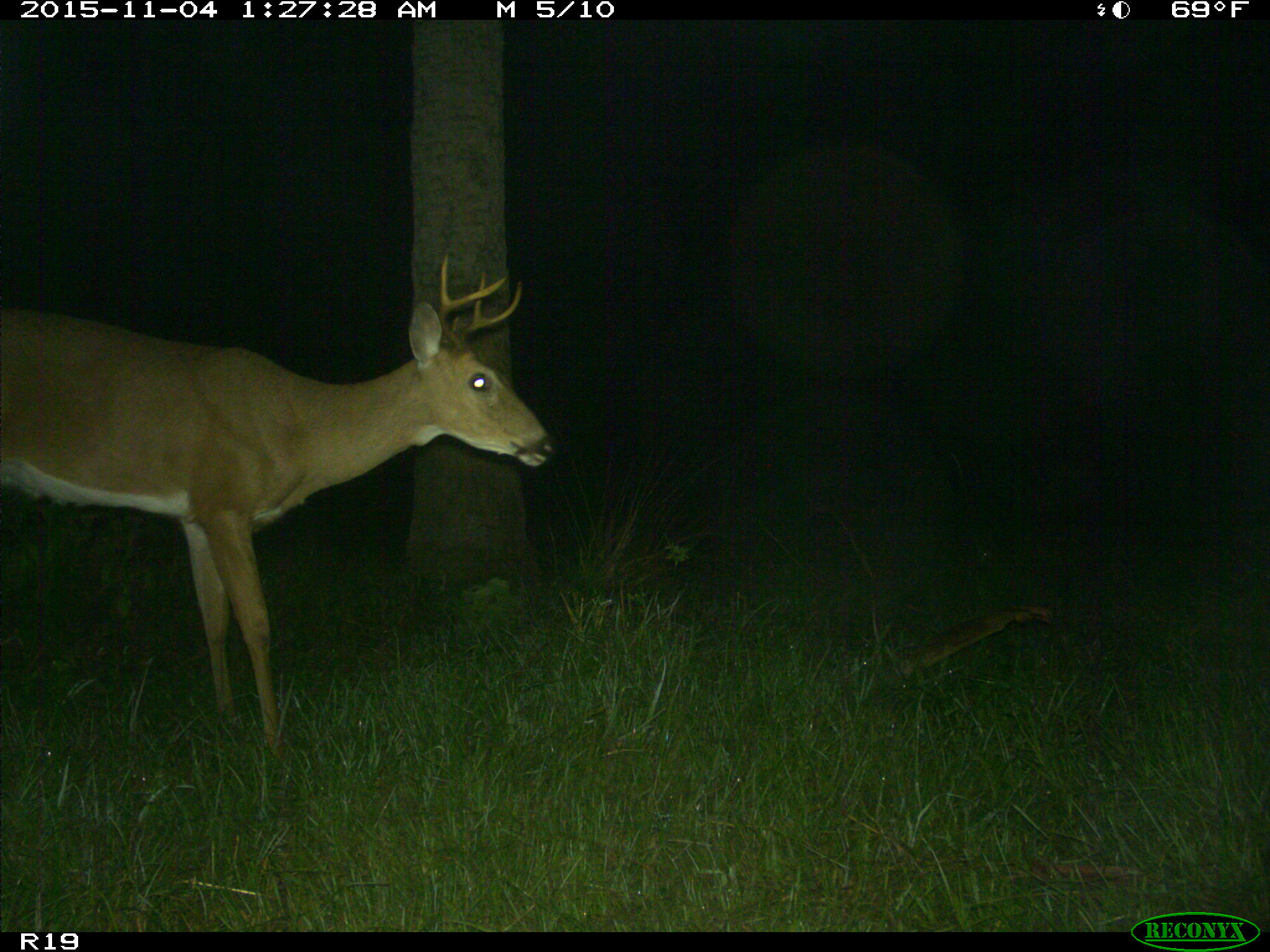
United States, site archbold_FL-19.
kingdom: Animalia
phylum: Chordata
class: Mammalia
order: Artiodactyla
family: Cervidae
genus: Odocoileus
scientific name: Odocoileus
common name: deer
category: unidentified deer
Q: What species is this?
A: Unidentified deer (deer) (Odocoileus).